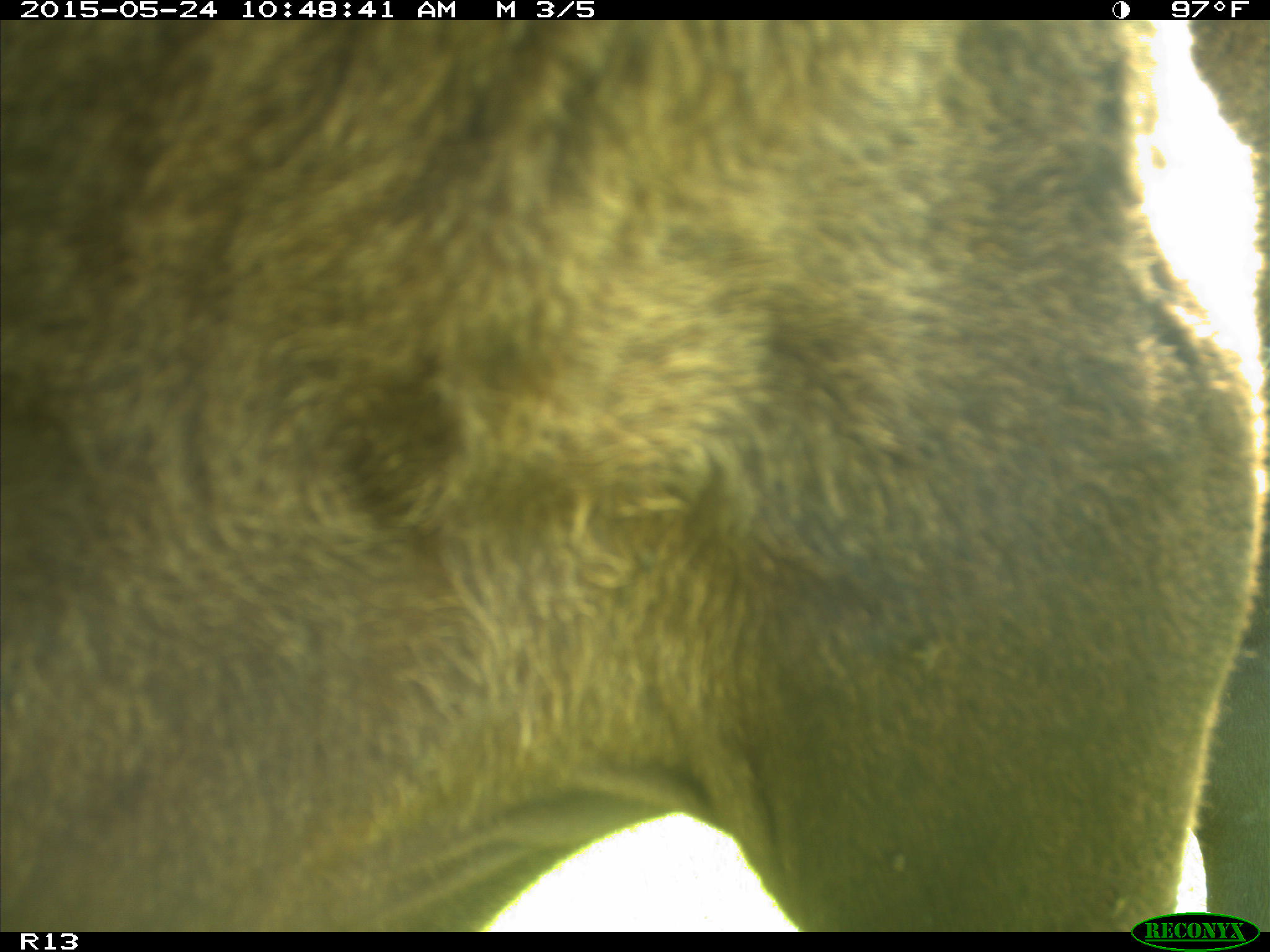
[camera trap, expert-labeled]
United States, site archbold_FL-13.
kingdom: Animalia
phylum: Chordata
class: Mammalia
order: Artiodactyla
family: Bovidae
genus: Bos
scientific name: Bos taurus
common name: domestic cow